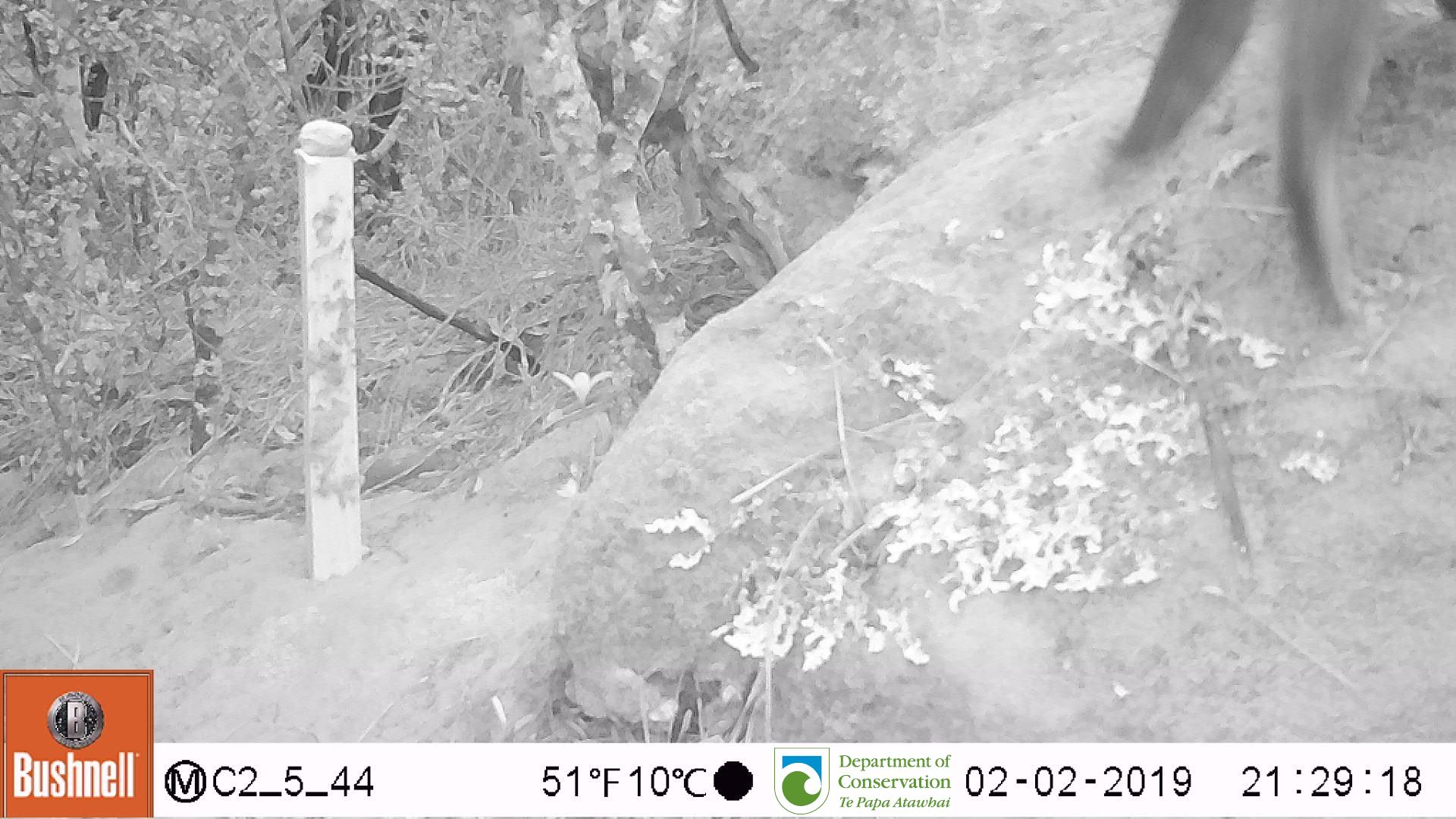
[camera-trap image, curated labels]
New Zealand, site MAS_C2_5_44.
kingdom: Animalia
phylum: Chordata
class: Mammalia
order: Carnivora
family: Felidae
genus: Felis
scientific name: Felis catus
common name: domestic cat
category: cat